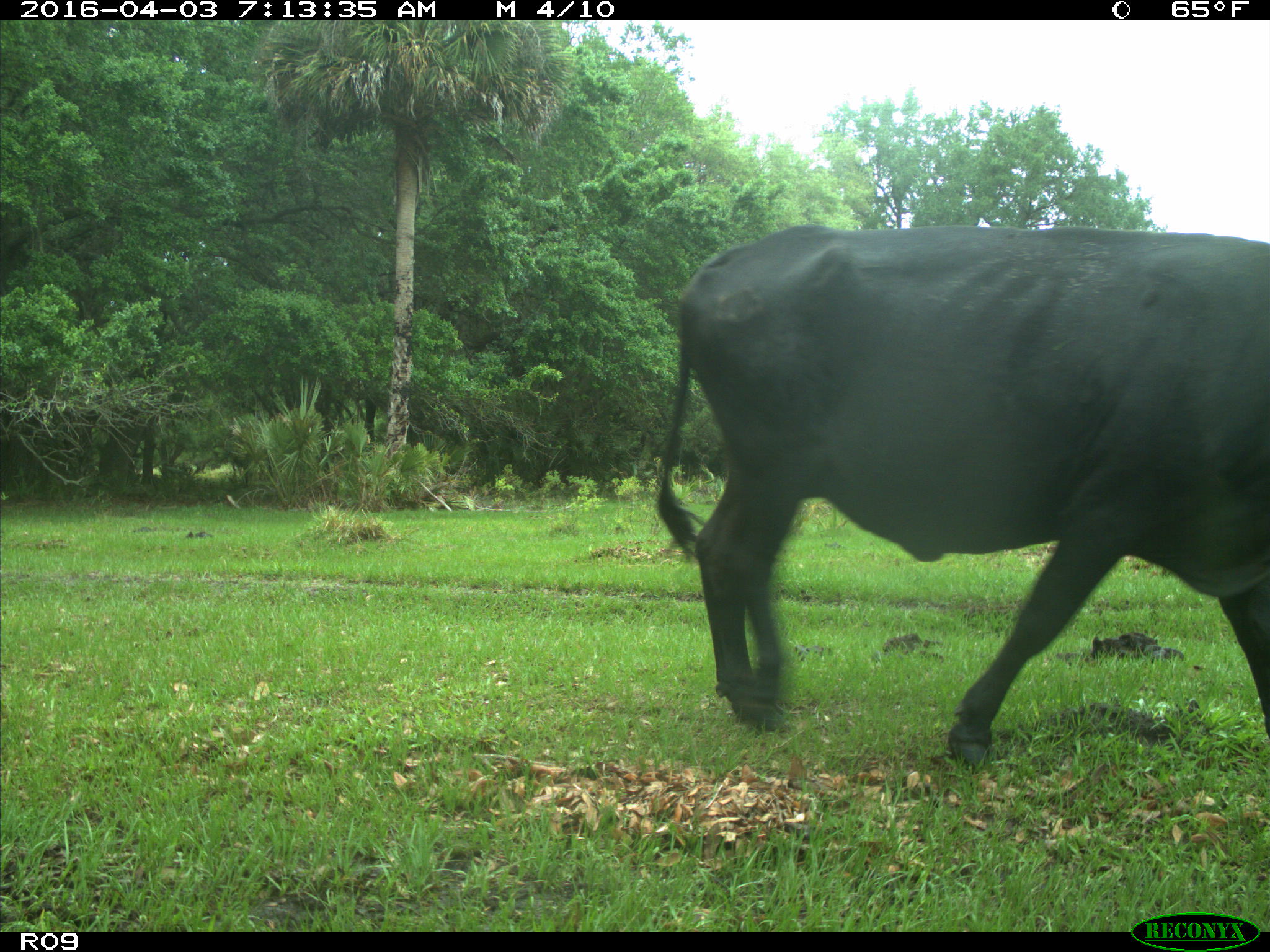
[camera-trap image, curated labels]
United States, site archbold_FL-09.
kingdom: Animalia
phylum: Chordata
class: Mammalia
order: Artiodactyla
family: Bovidae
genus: Bos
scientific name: Bos taurus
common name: domestic cow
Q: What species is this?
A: Bos taurus (domestic cow).